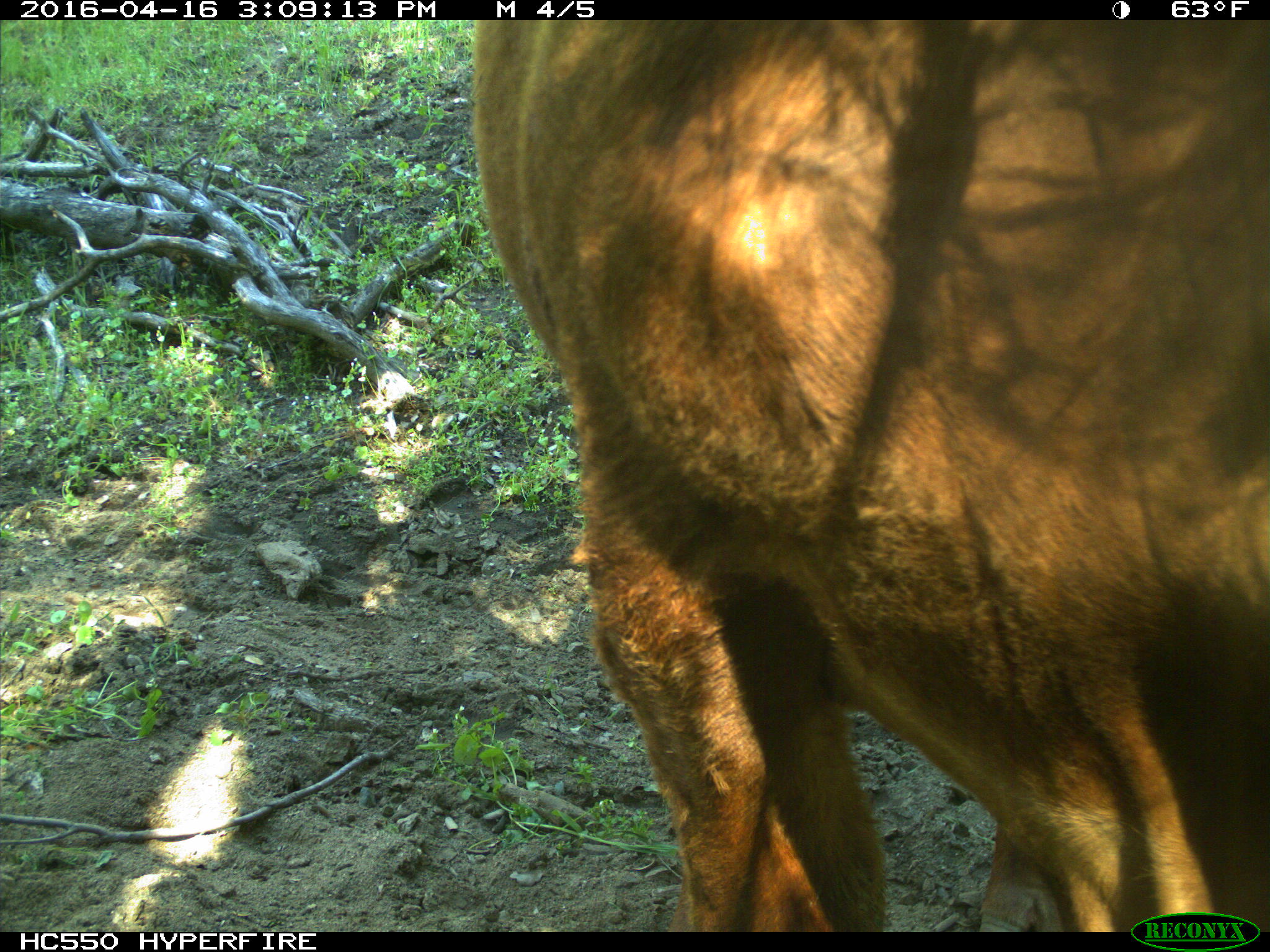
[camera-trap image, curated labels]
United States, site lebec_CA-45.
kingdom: Animalia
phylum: Chordata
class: Mammalia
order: Artiodactyla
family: Bovidae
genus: Bos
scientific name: Bos taurus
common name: domestic cow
Bos taurus (domestic cow).